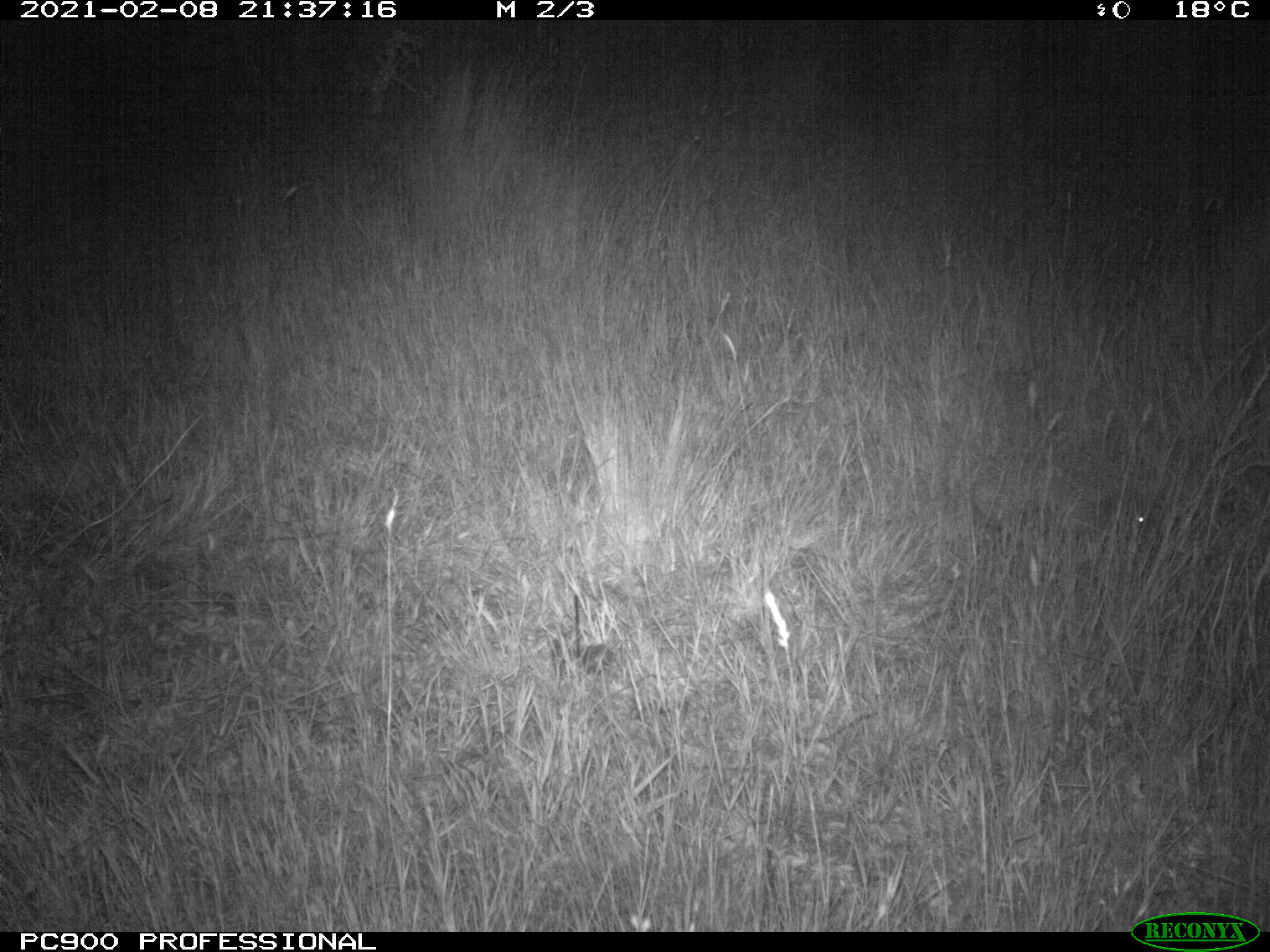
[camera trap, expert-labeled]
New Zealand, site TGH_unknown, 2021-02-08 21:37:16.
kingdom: Animalia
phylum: Chordata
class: Mammalia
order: Eulipotyphla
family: Erinaceidae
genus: Erinaceus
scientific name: Erinaceus europaeus europaeus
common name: european hedgehog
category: hedgehog